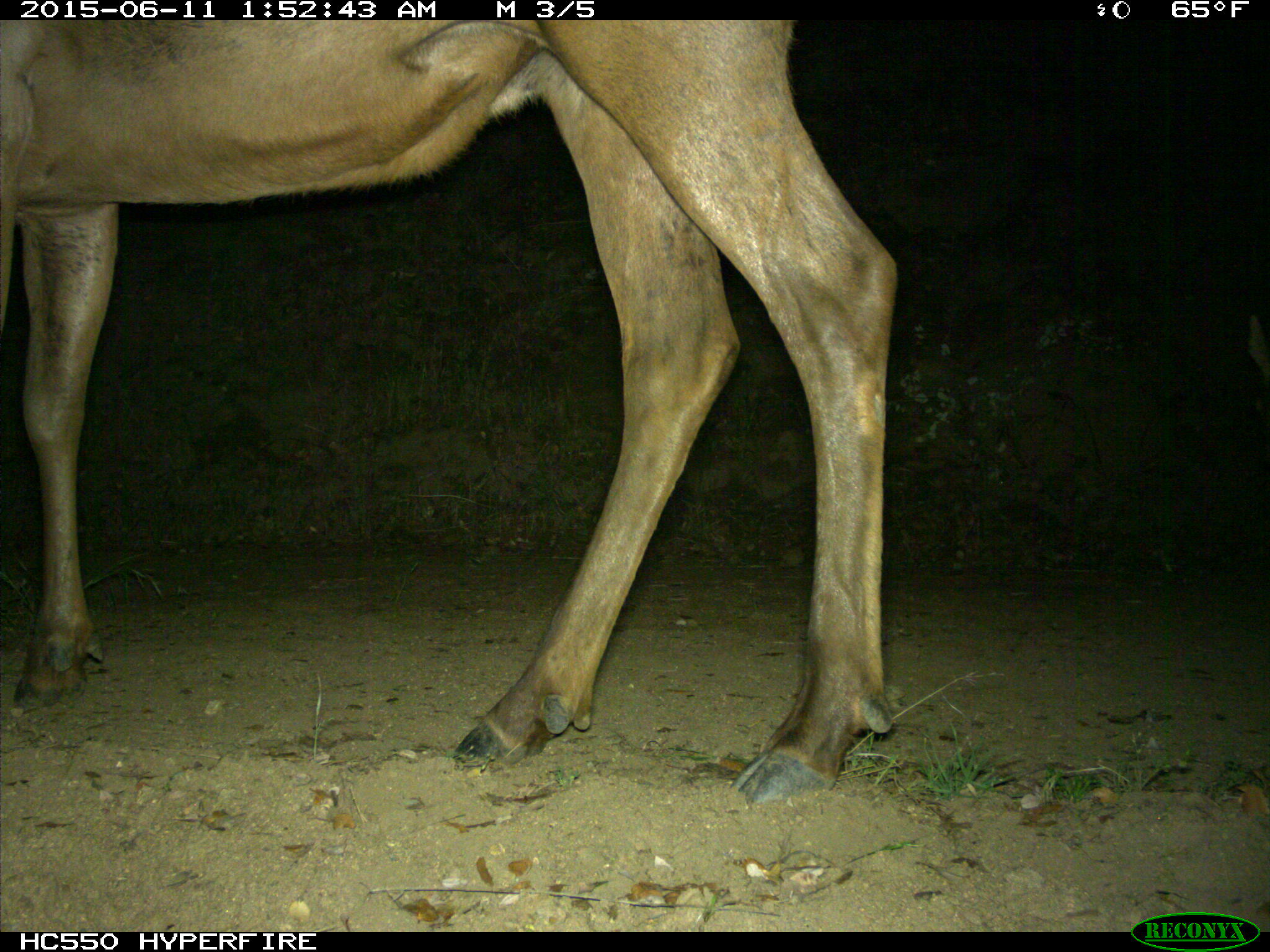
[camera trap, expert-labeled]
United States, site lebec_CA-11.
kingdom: Animalia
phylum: Chordata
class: Mammalia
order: Artiodactyla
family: Cervidae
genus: Cervus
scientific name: Cervus canadensis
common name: elk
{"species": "Cervus canadensis (elk)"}